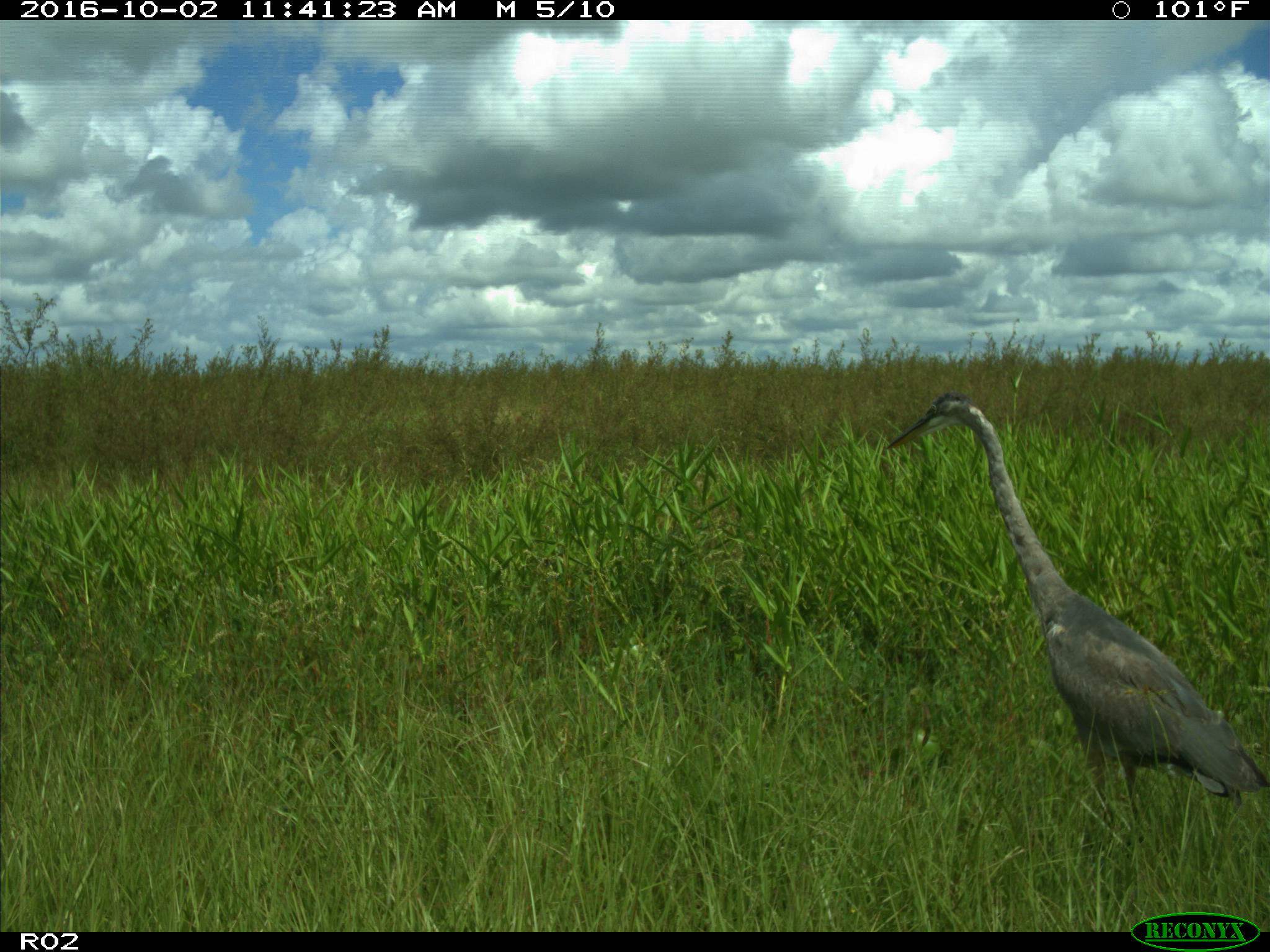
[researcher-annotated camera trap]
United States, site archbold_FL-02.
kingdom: Animalia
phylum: Chordata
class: Aves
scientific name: Aves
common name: birds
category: unidentified bird